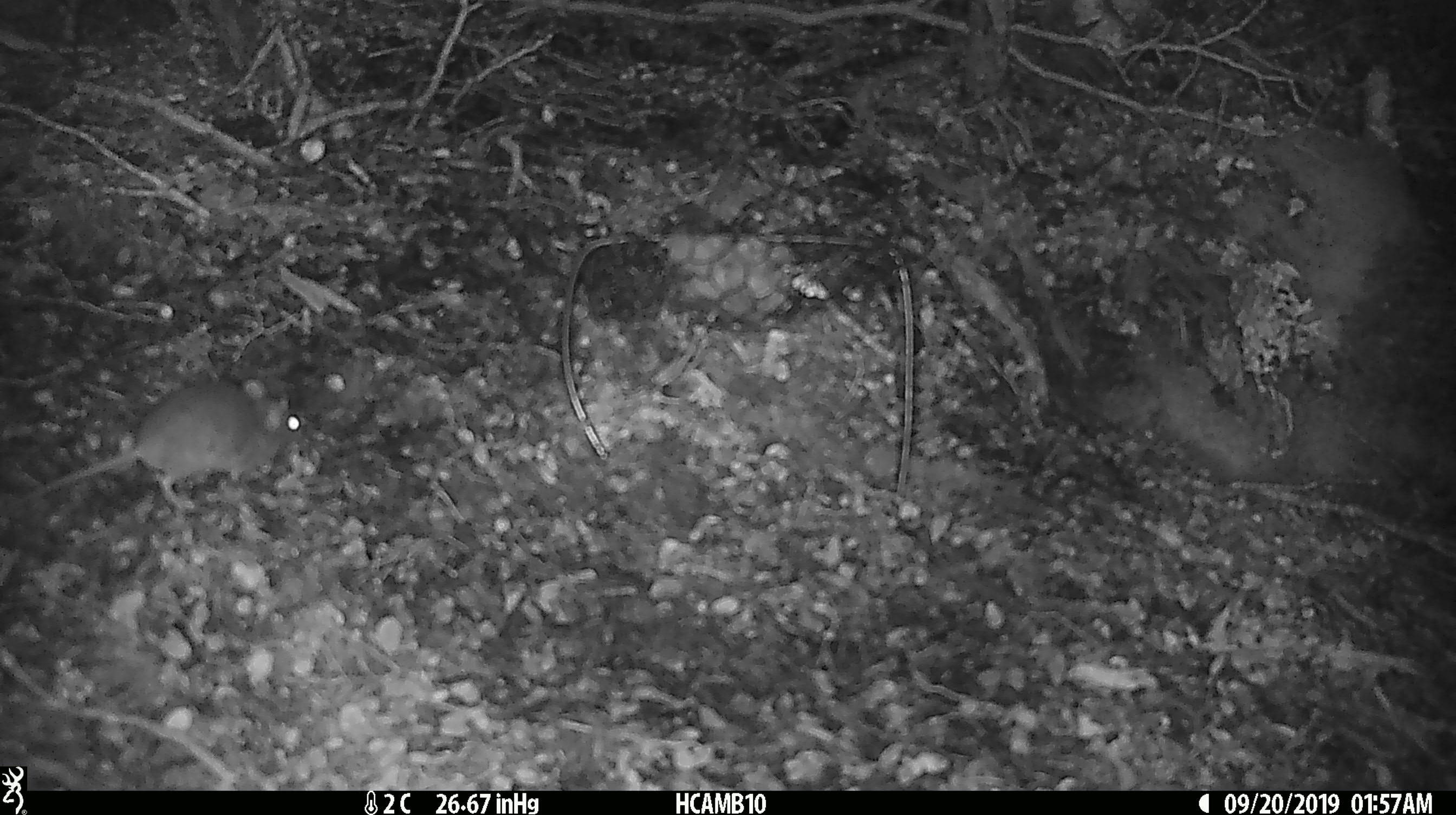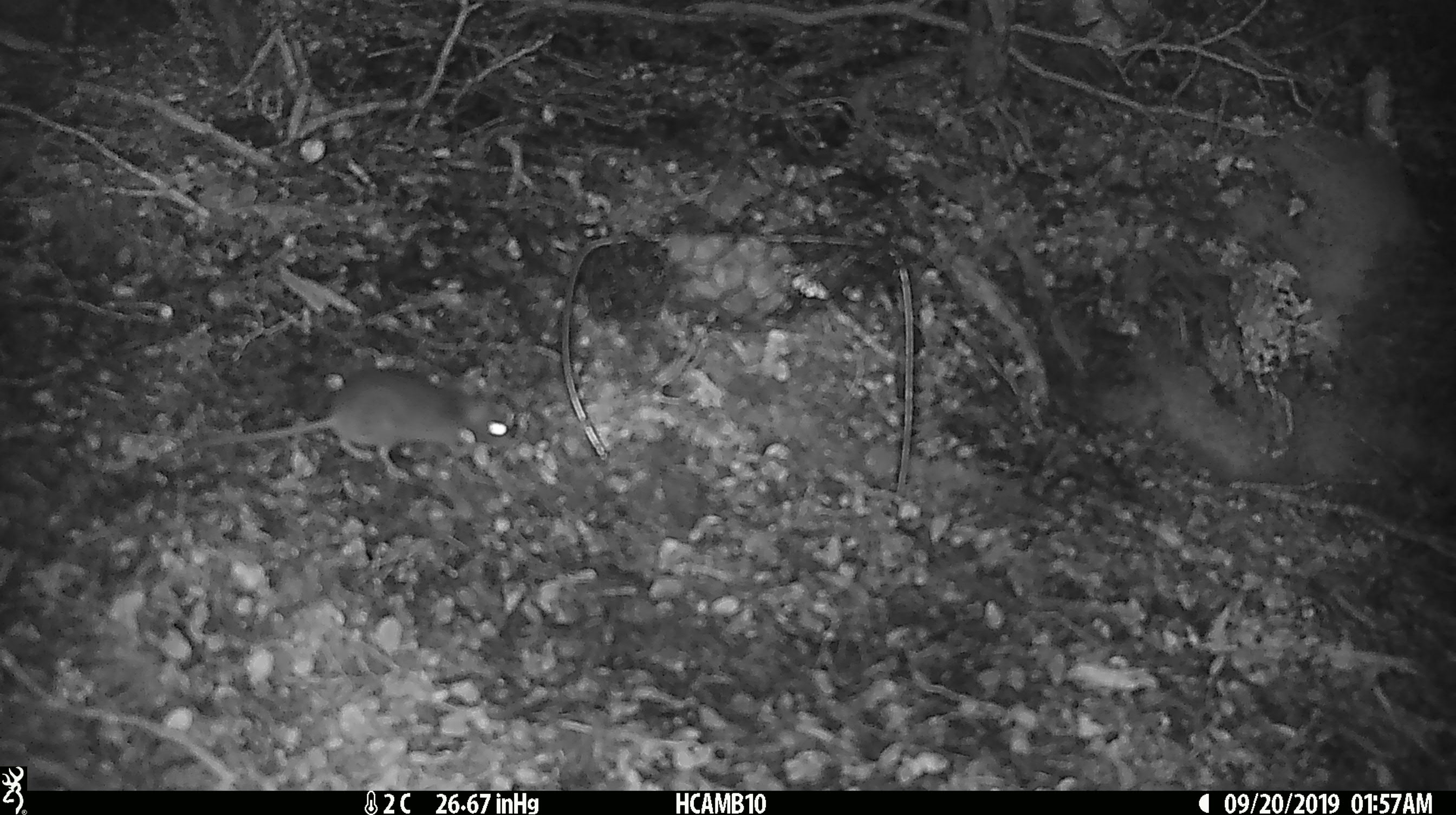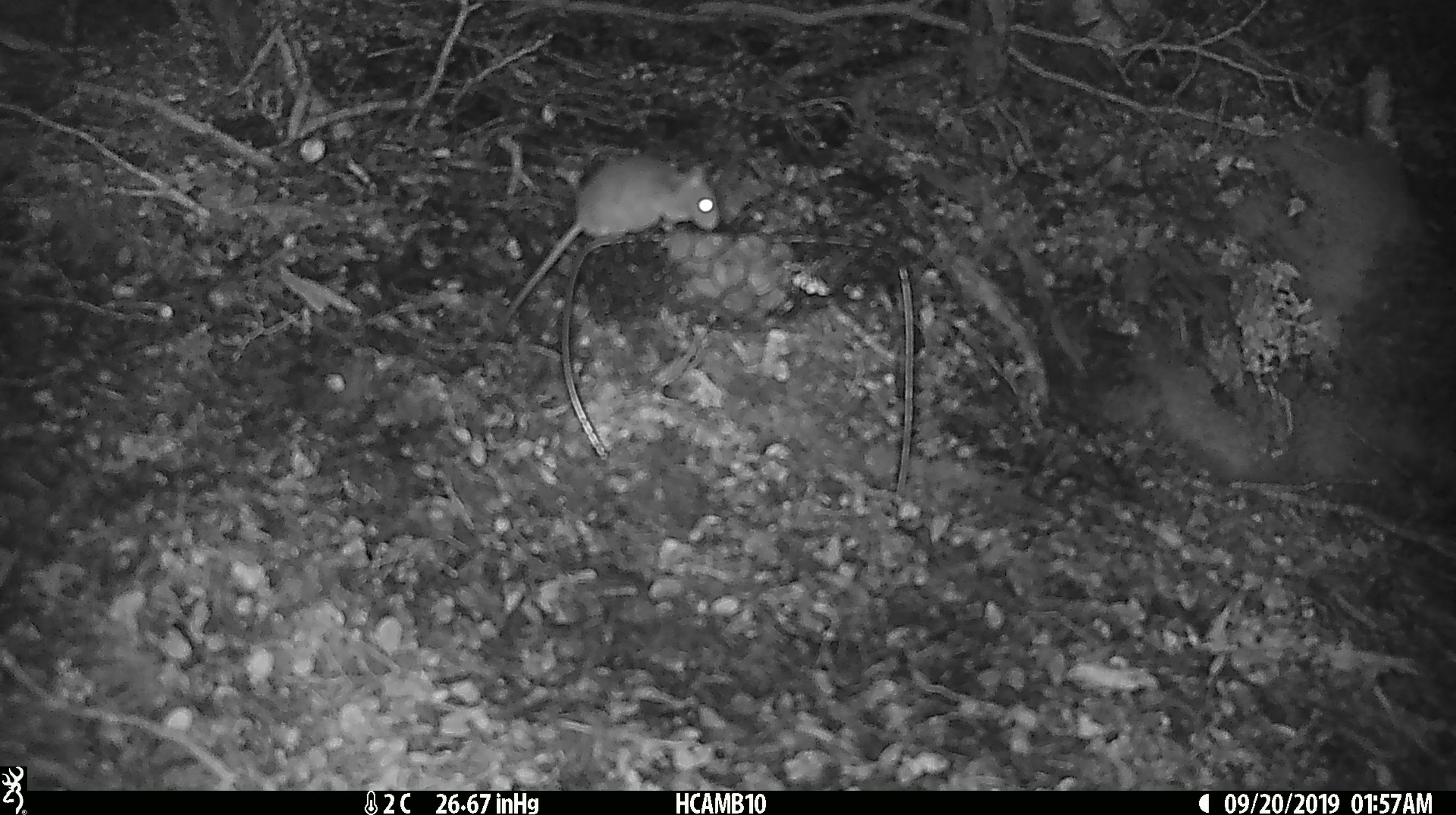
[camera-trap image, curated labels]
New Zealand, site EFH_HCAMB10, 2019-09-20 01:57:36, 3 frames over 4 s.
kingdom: Animalia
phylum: Chordata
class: Mammalia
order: Rodentia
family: Muridae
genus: Mus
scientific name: Mus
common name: mouse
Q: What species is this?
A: Mouse (Mus).